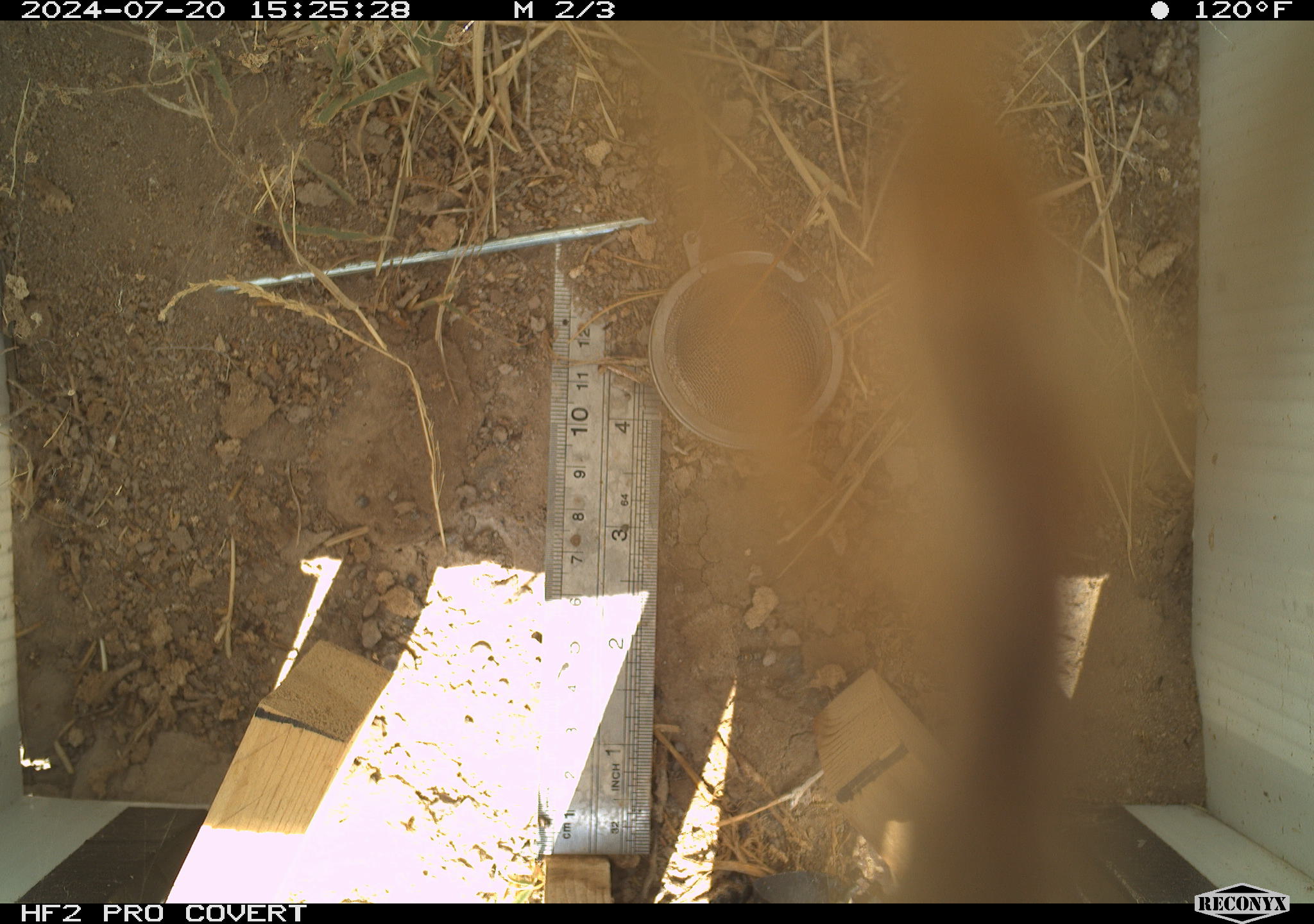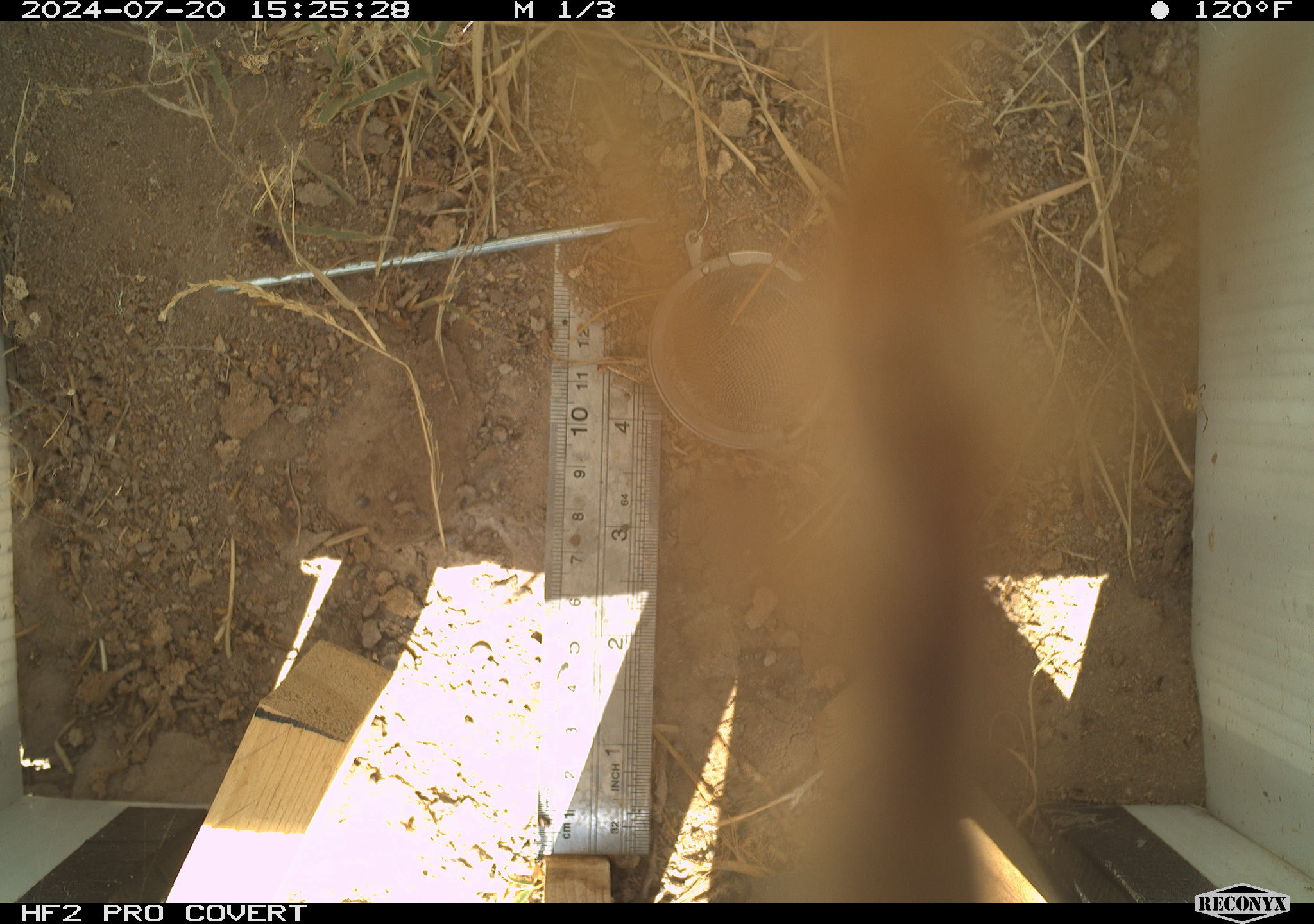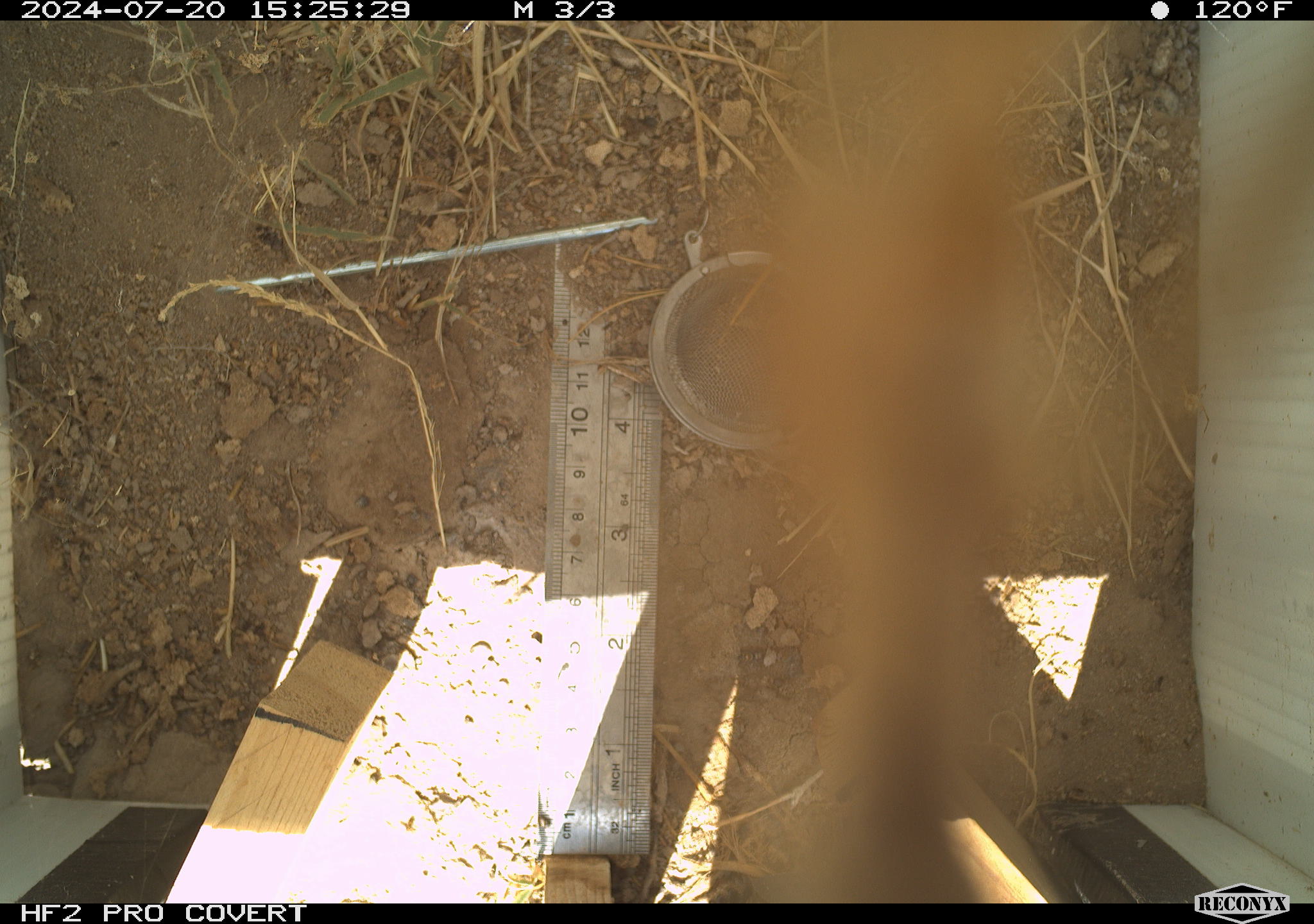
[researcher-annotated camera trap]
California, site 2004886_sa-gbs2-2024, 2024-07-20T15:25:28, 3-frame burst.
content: unidentified animal